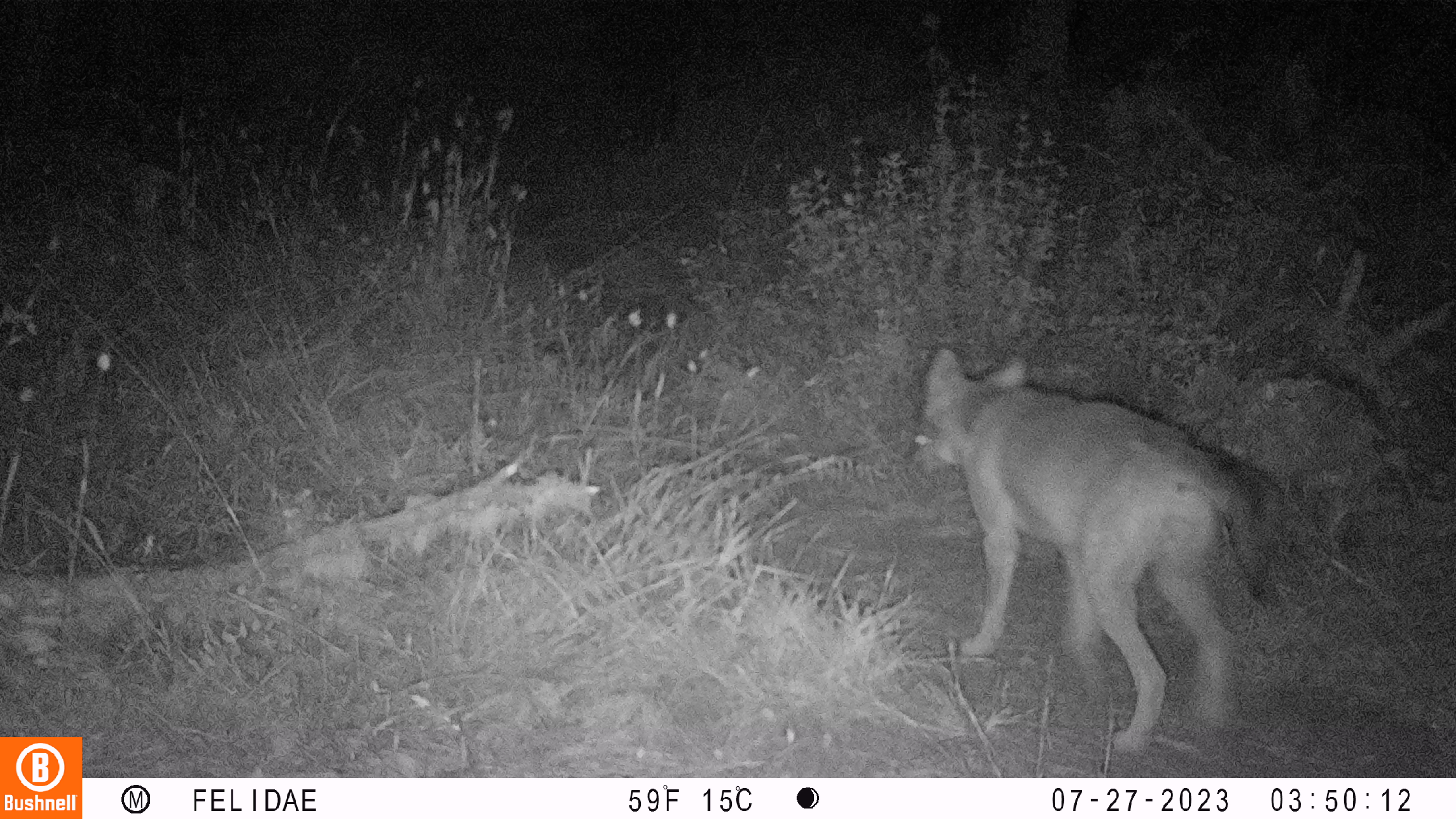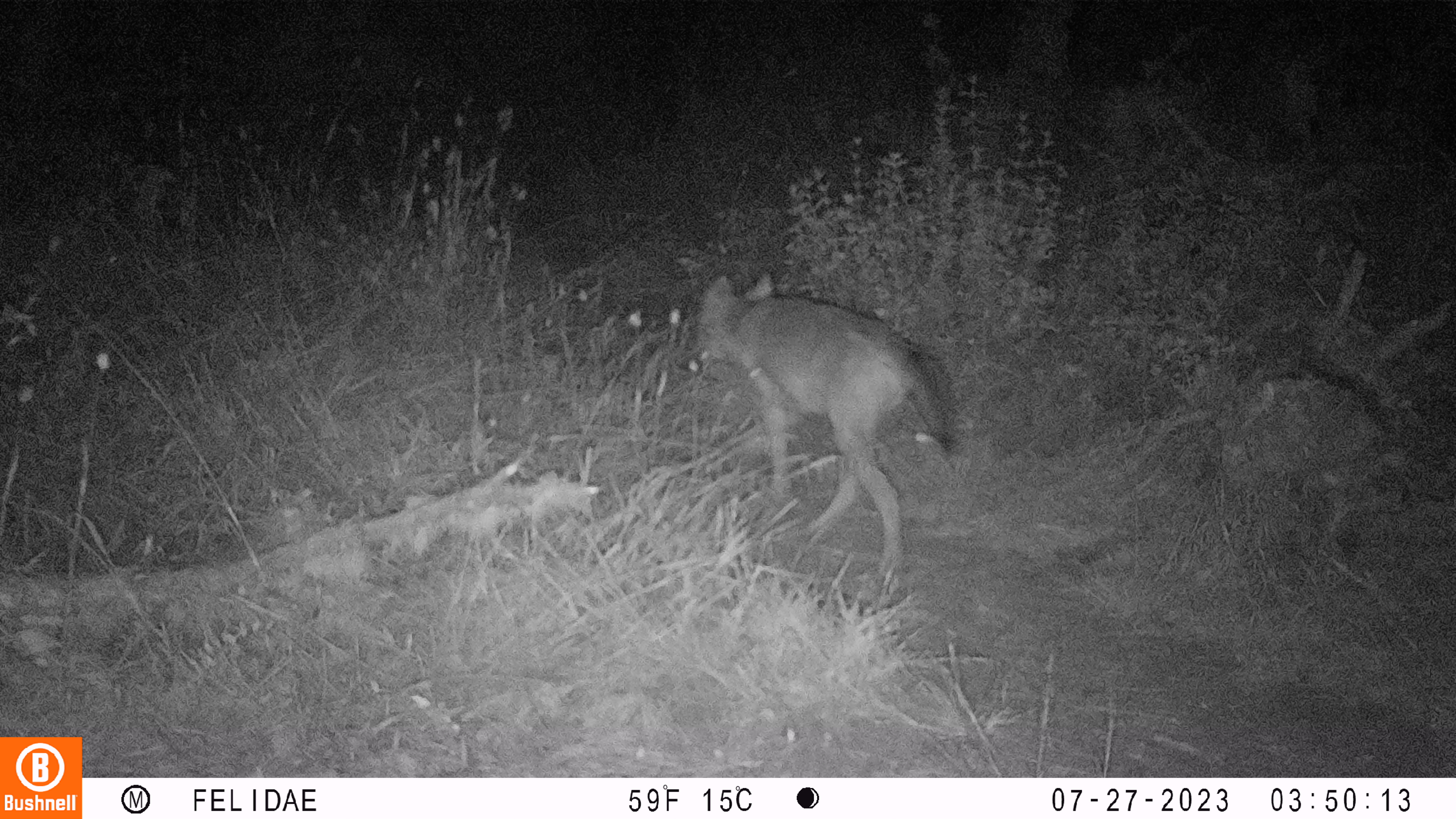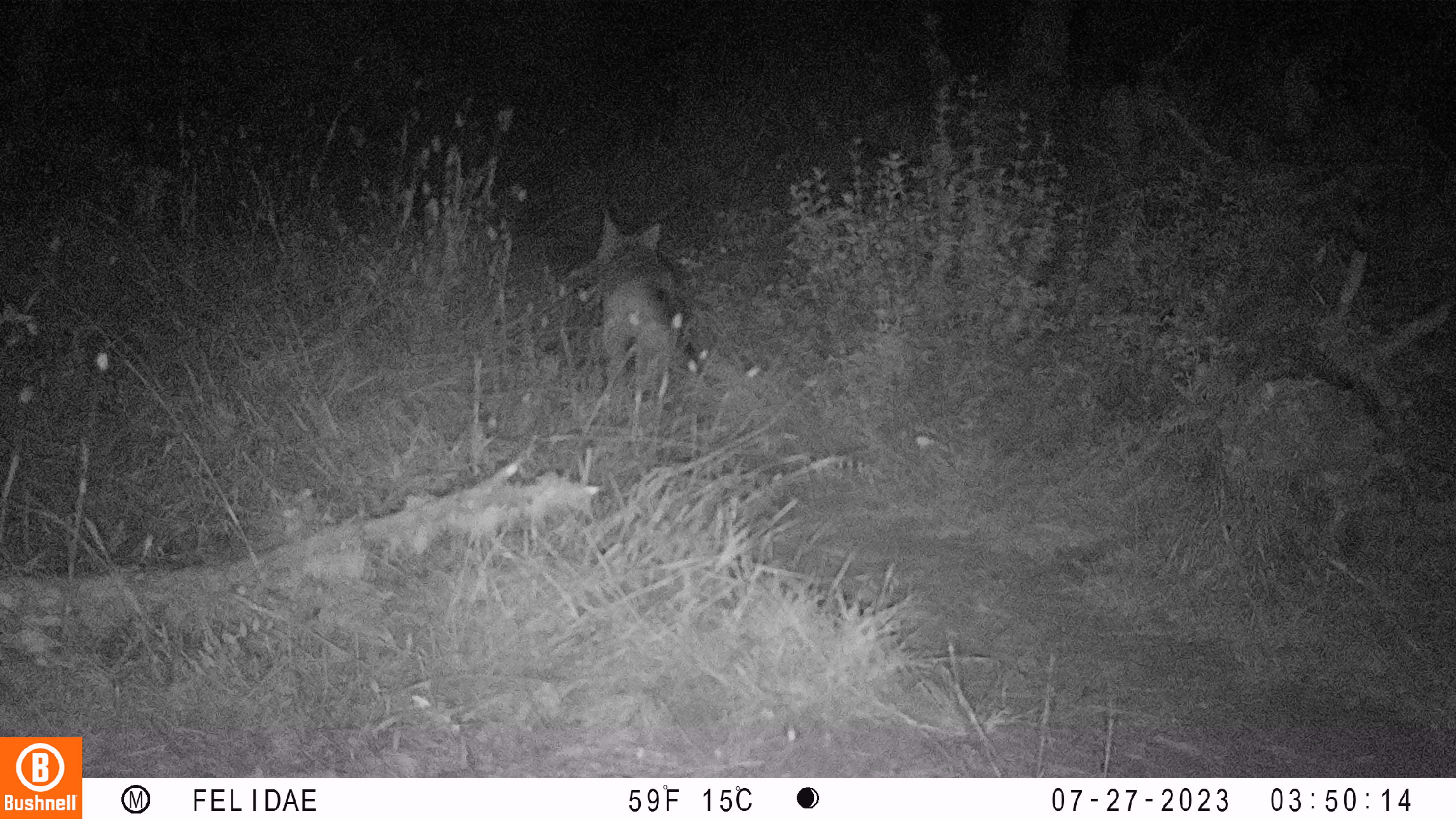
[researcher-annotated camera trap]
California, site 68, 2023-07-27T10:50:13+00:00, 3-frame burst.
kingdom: Animalia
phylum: Chordata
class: Mammalia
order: Carnivora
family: Canidae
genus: Canis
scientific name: Canis latrans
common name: coyote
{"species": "coyote (Canis latrans)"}